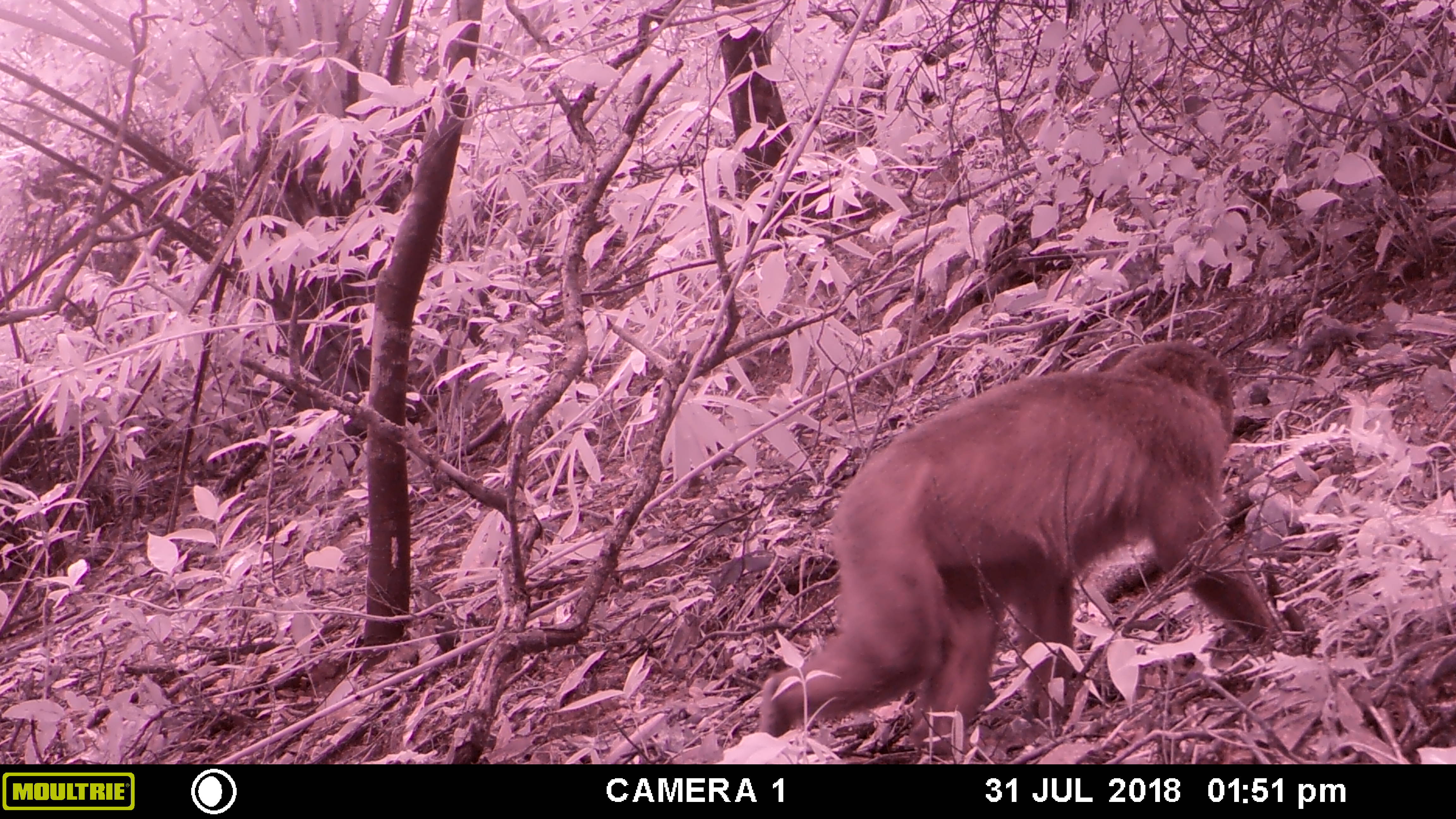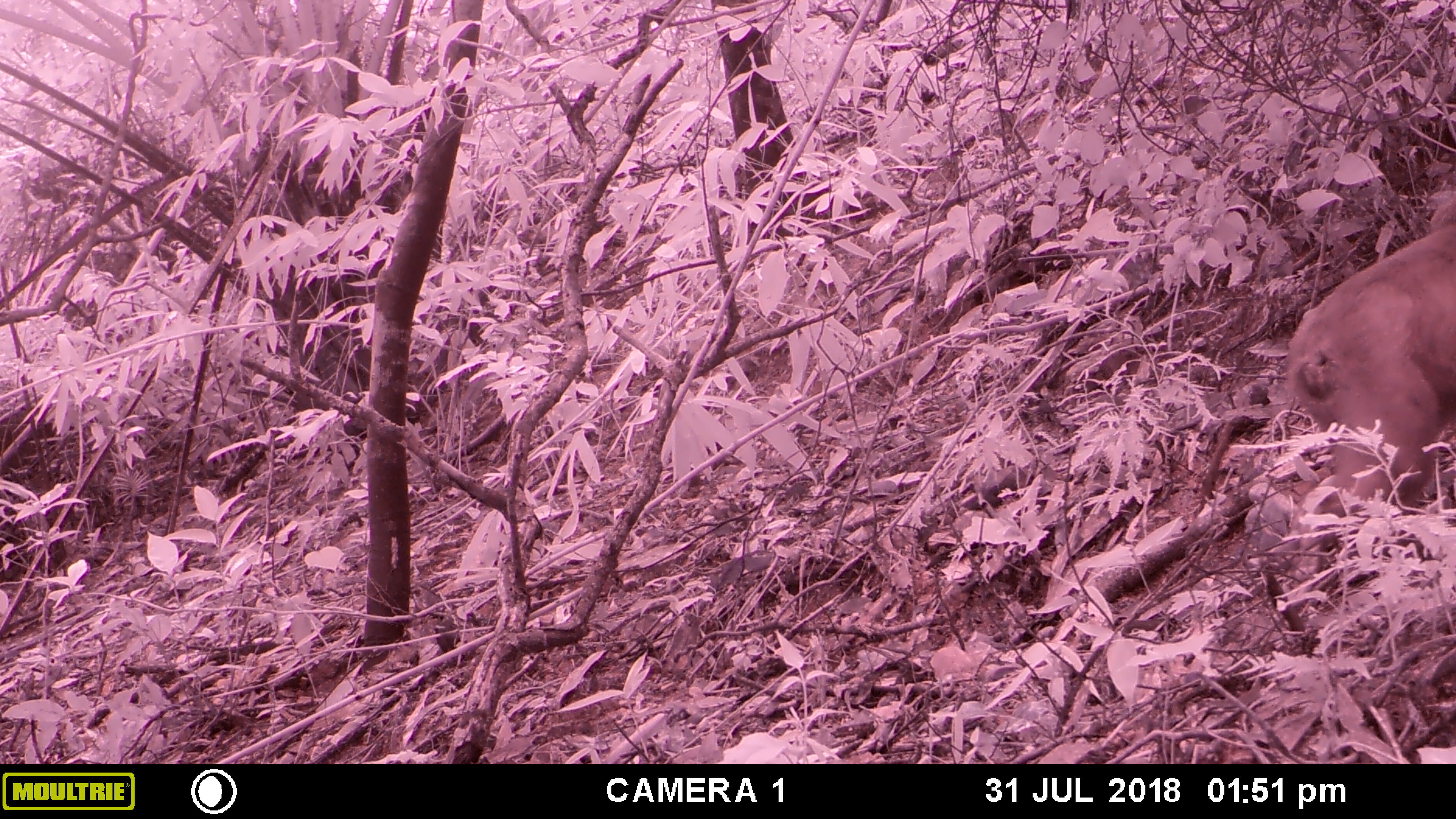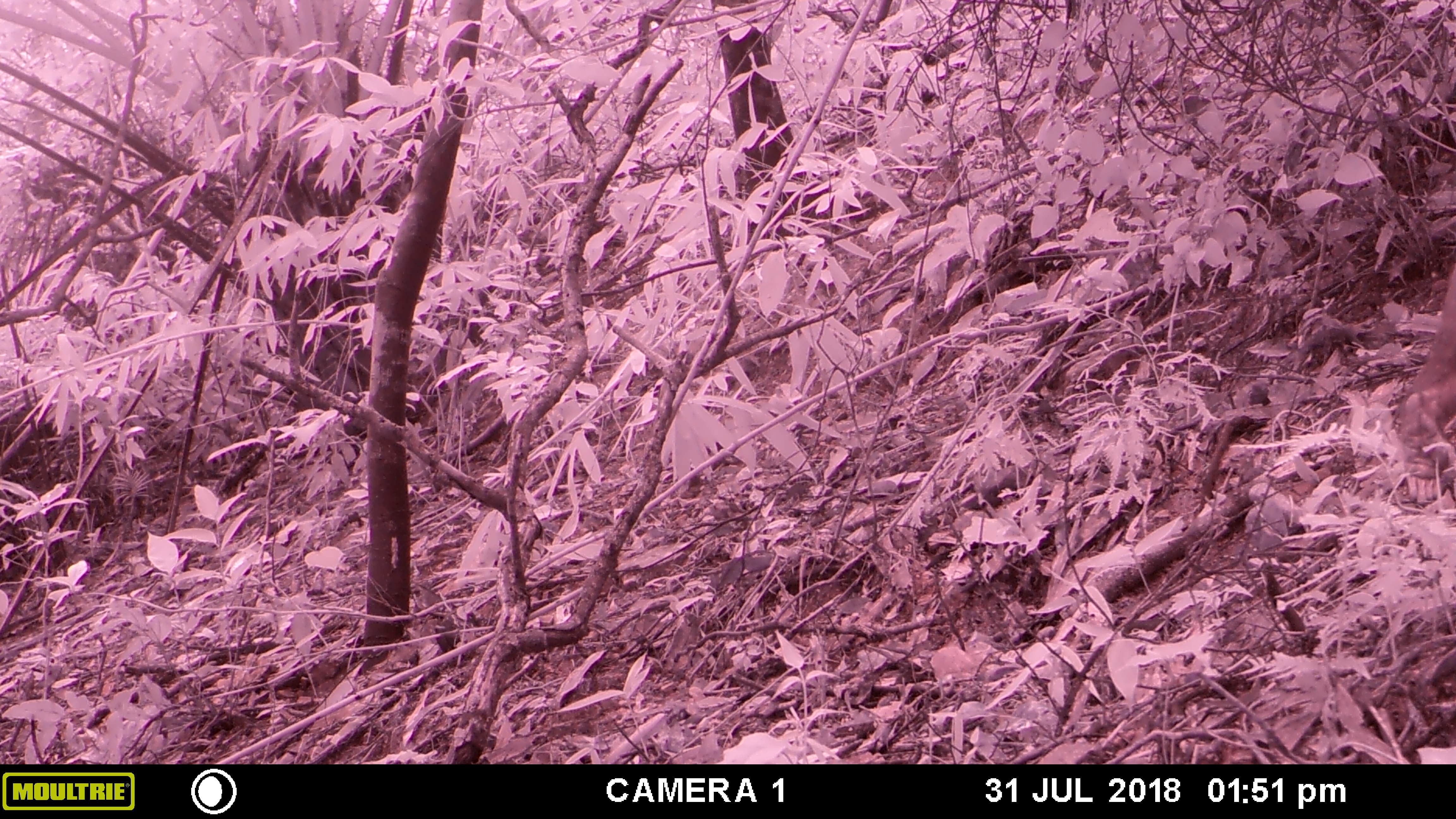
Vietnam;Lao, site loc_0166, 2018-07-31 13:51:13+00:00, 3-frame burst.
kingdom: Animalia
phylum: Chordata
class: Mammalia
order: Primates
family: Cercopithecidae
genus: Macaca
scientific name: Macaca arctoides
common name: stump-tailed macaque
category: stump tailed macaque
Stump tailed macaque (stump-tailed macaque) (Macaca arctoides). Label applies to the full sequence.